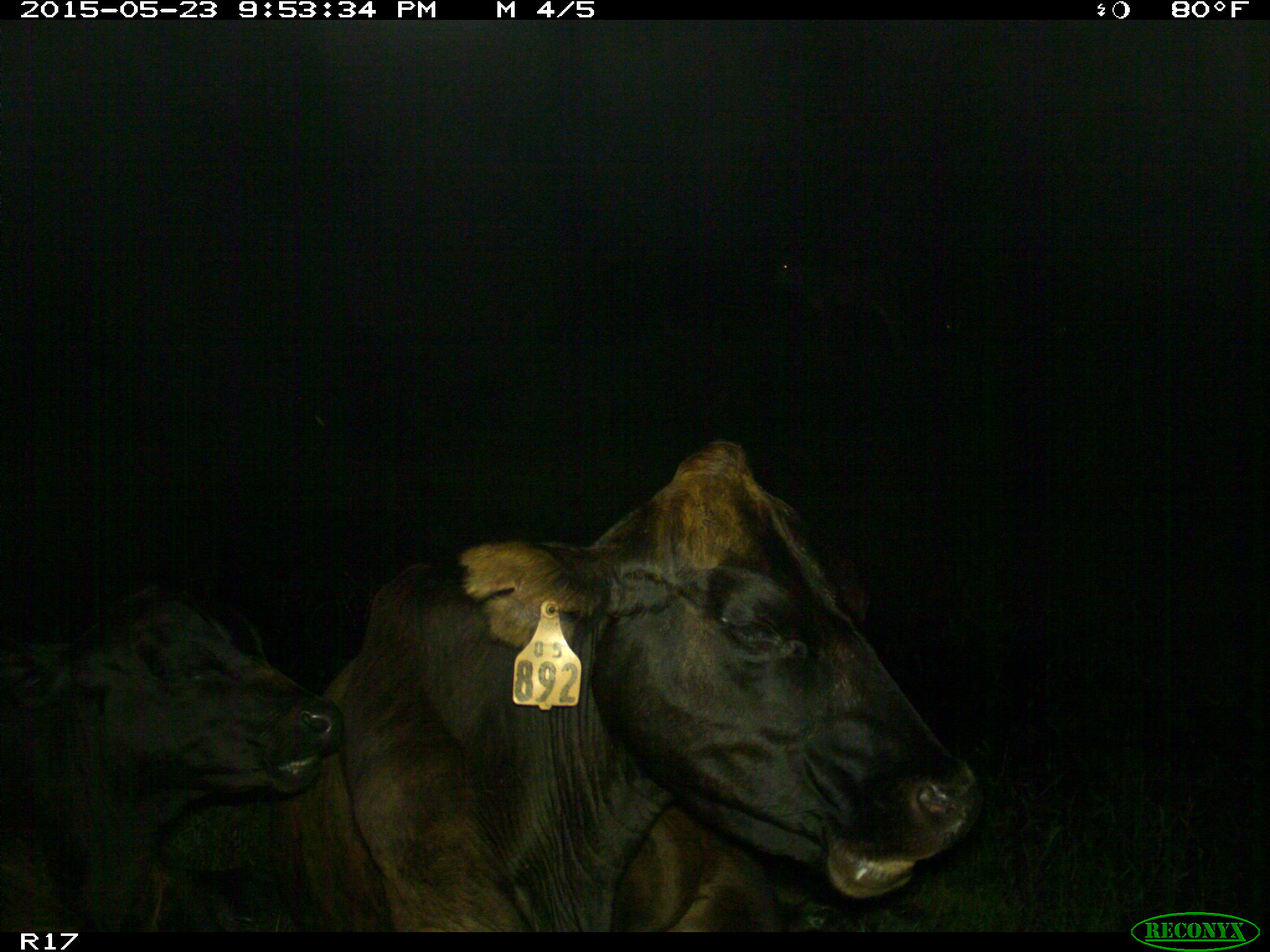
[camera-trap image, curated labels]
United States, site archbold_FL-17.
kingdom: Animalia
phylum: Chordata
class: Mammalia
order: Artiodactyla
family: Bovidae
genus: Bos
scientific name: Bos taurus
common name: domestic cow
Bos taurus (domestic cow).